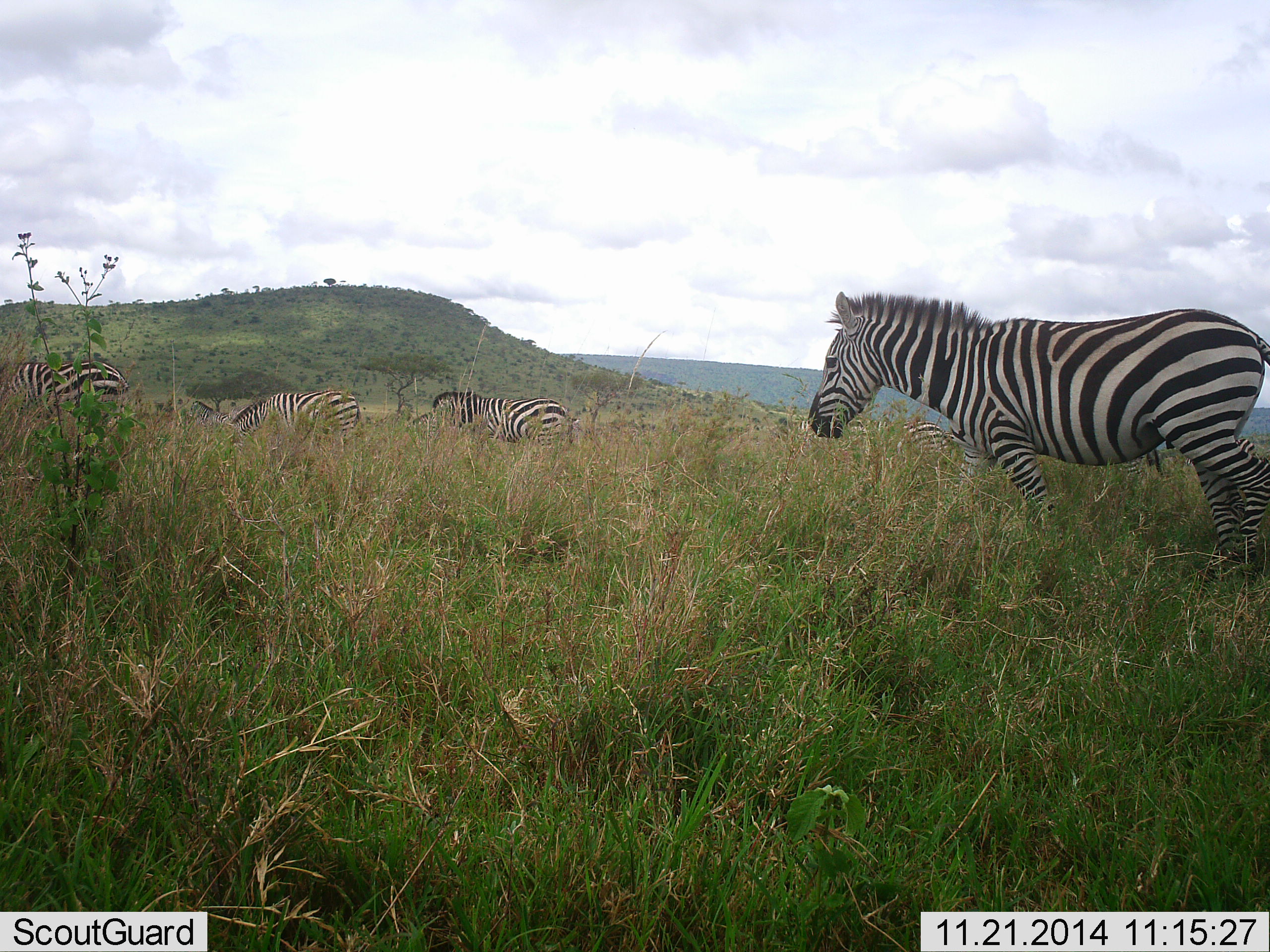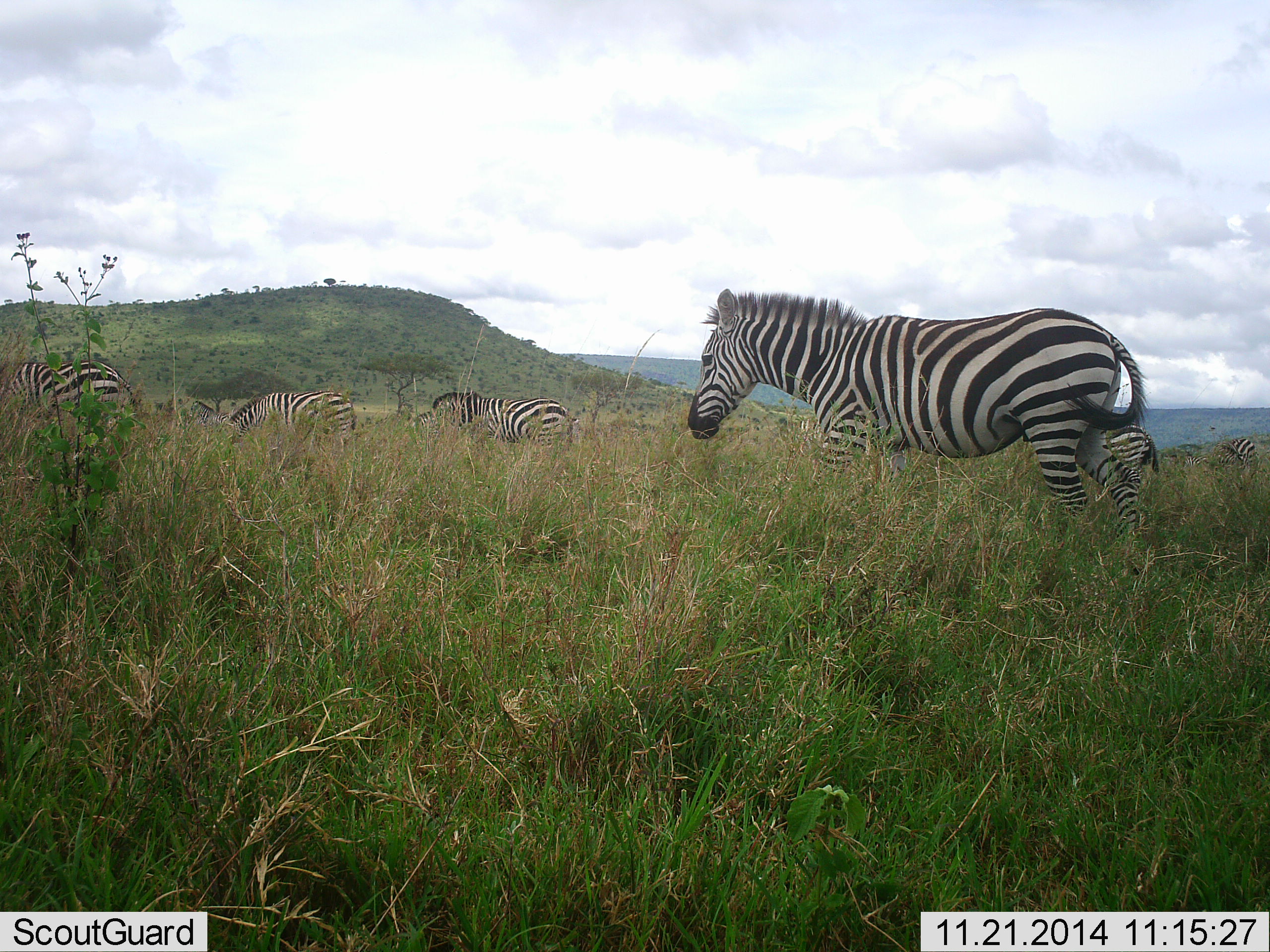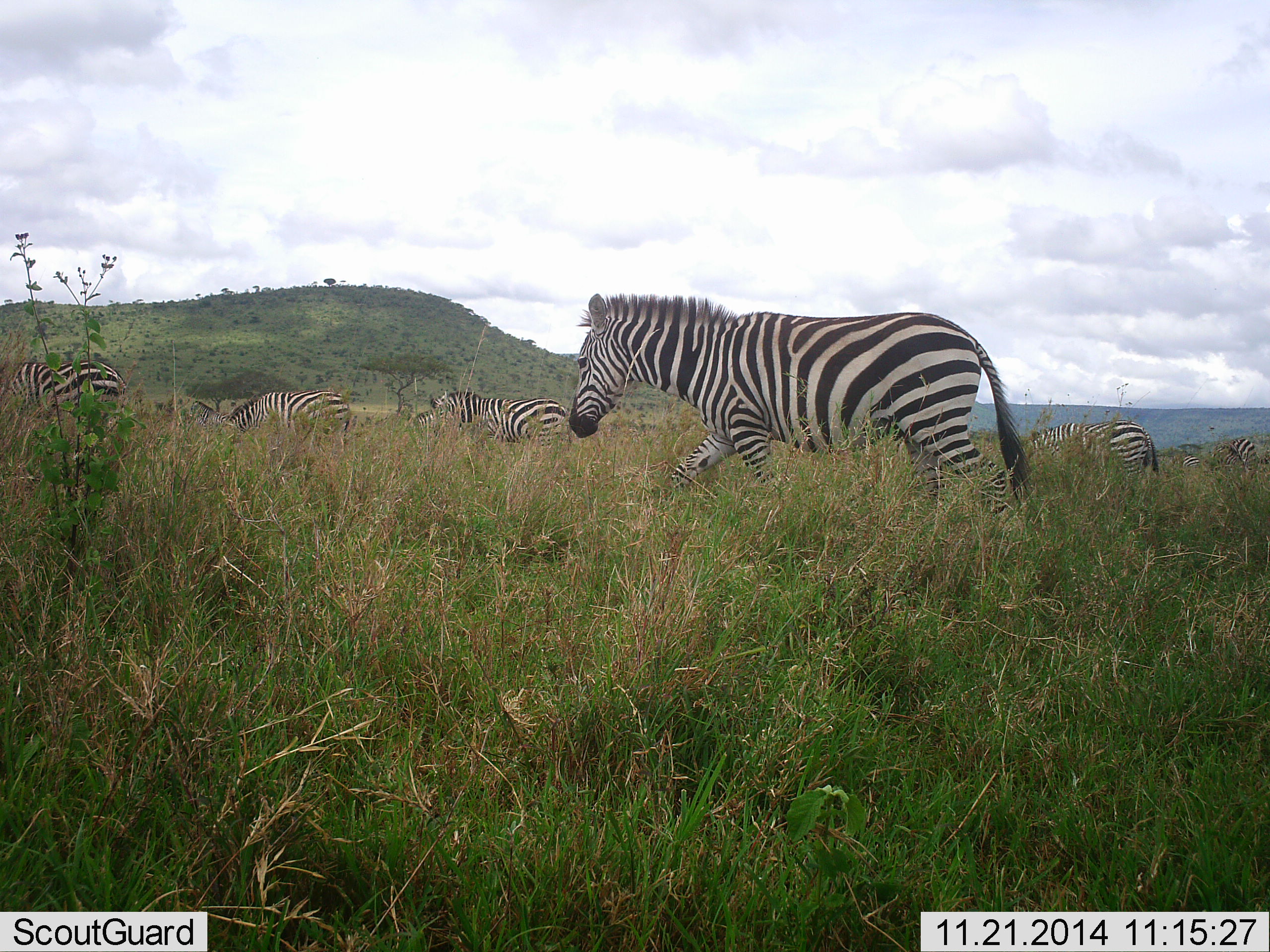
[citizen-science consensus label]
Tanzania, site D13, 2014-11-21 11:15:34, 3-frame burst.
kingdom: Animalia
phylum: Chordata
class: Mammalia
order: Perissodactyla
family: Equidae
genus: Equus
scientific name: Equus quagga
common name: plains zebra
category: zebra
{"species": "zebra (plains zebra) (Equus quagga)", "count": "6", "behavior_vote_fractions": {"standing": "46%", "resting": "0%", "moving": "92%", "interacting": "0%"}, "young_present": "0%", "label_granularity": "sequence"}